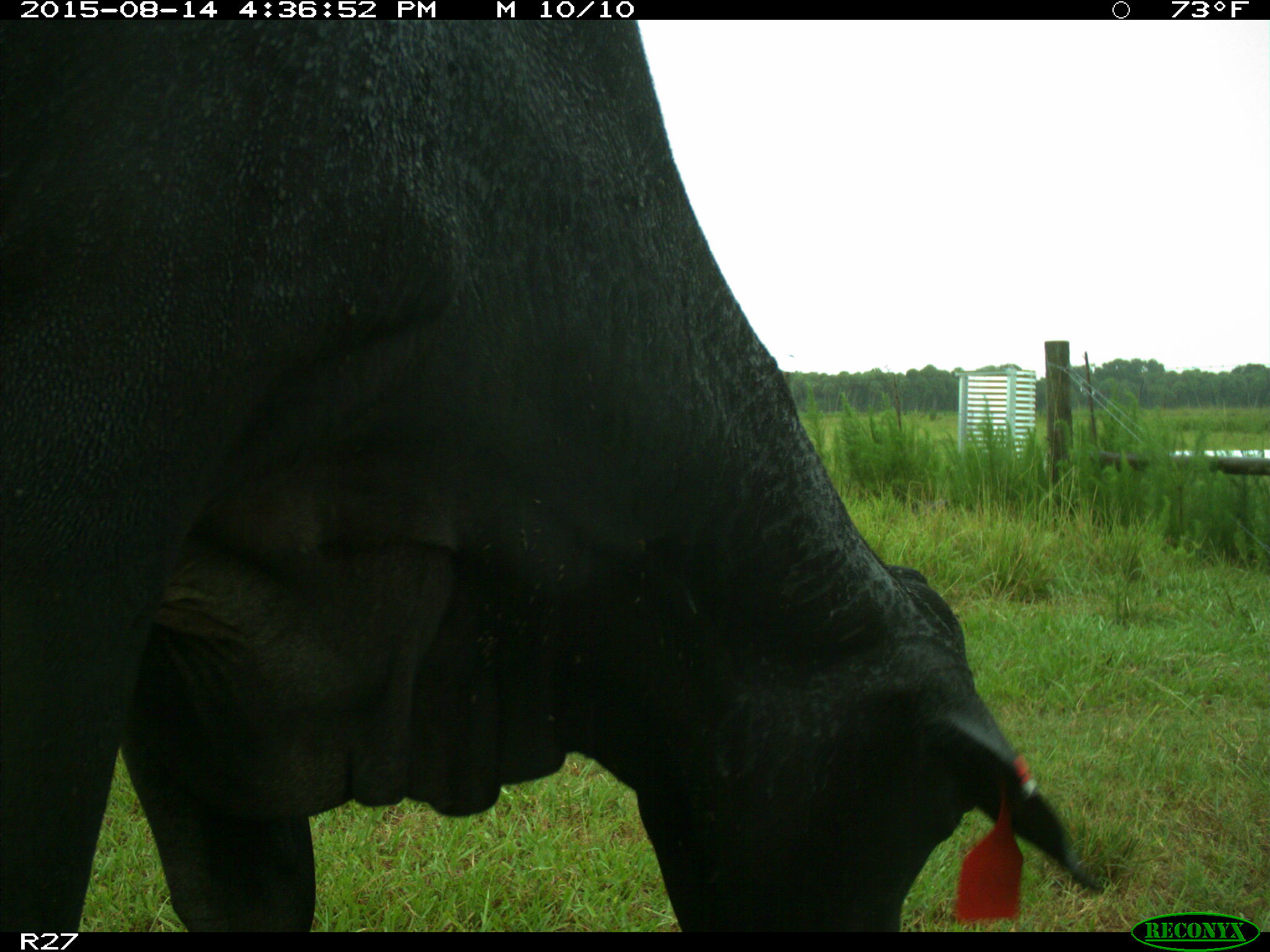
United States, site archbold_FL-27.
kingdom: Animalia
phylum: Chordata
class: Mammalia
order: Artiodactyla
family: Bovidae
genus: Bos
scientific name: Bos taurus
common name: domestic cow